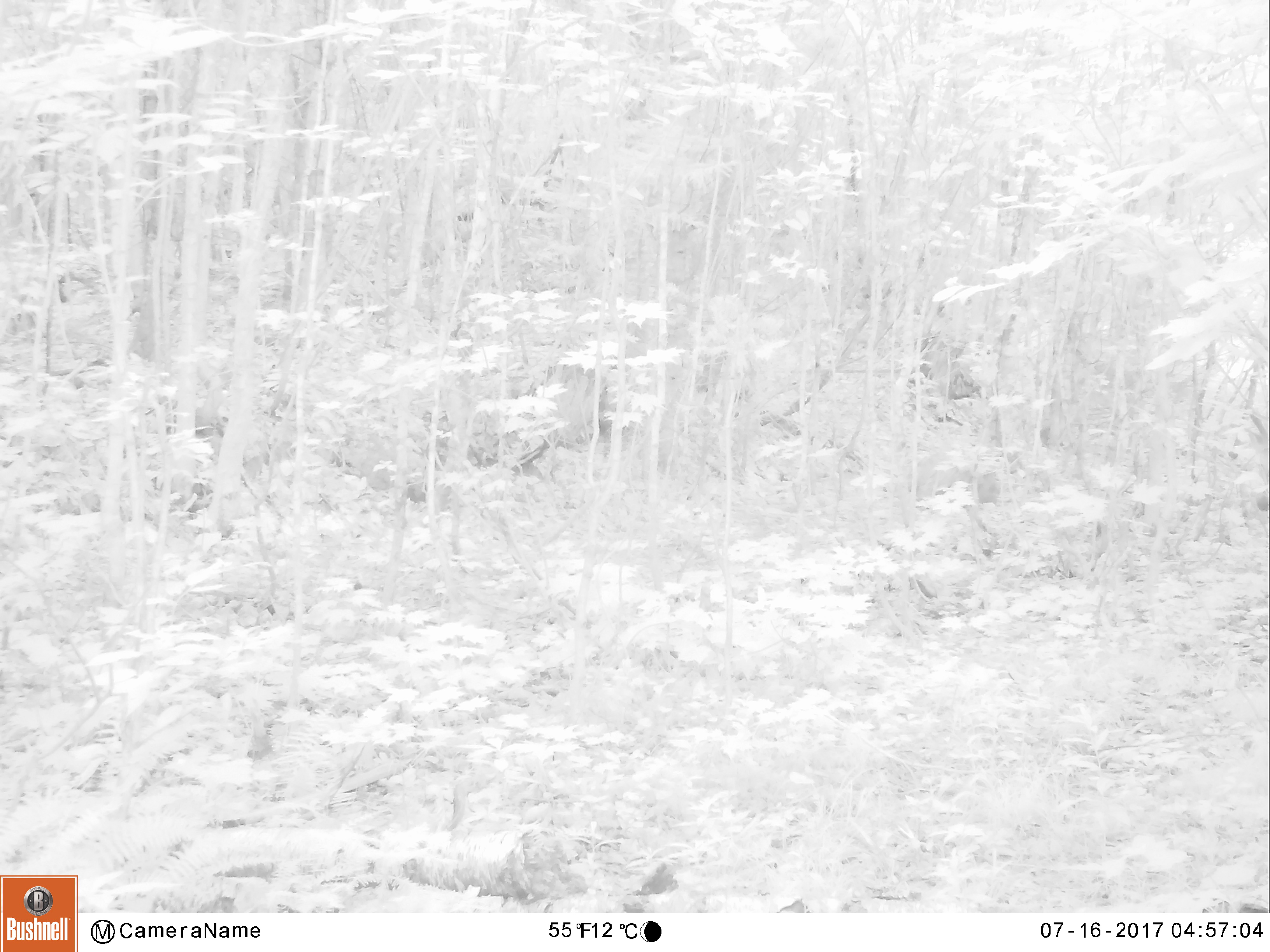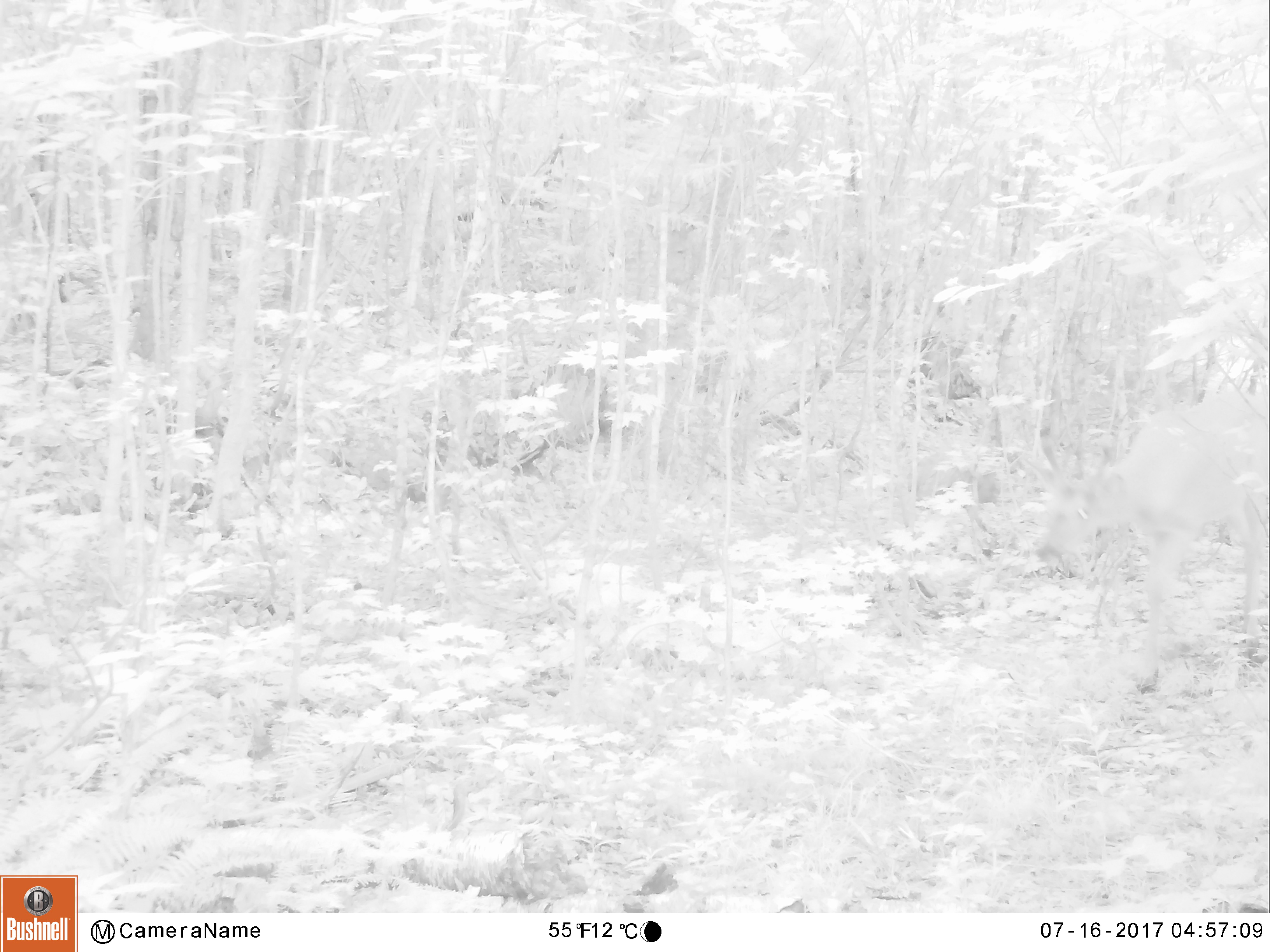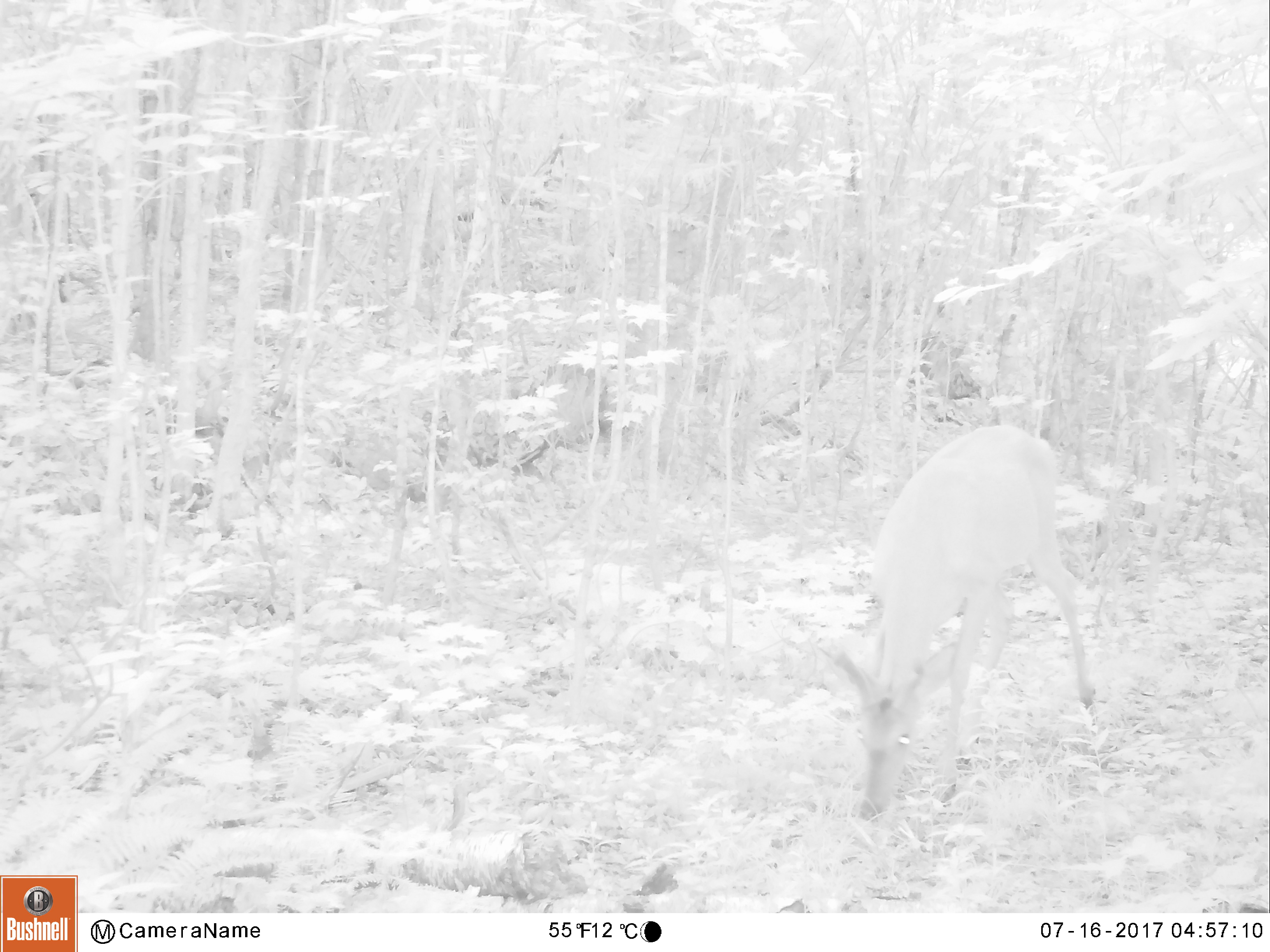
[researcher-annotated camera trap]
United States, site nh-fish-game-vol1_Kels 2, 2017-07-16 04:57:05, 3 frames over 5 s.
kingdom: Animalia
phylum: Chordata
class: Mammalia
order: Artiodactyla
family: Cervidae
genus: Odocoileus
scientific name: Odocoileus virginianus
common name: white-tailed deer